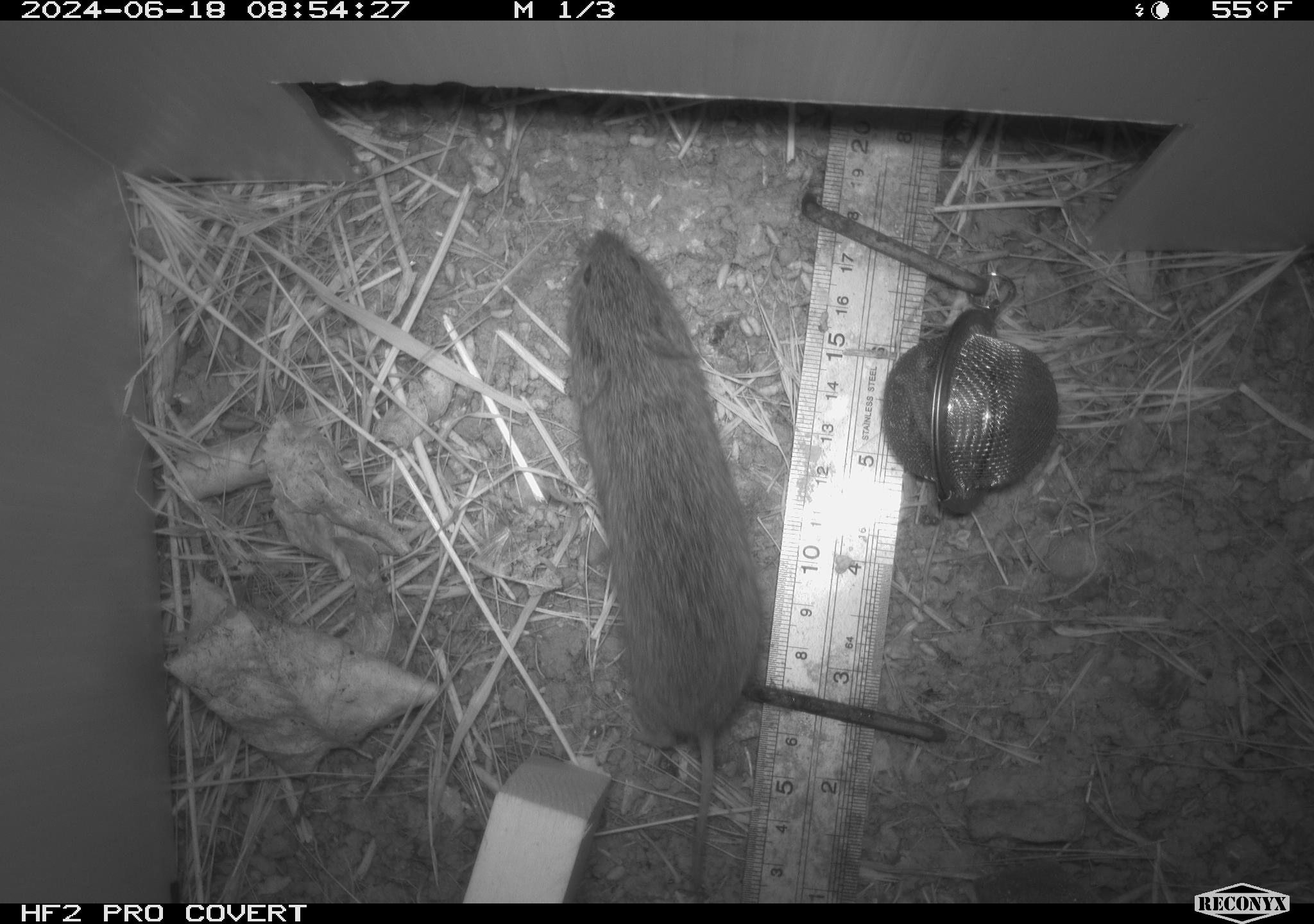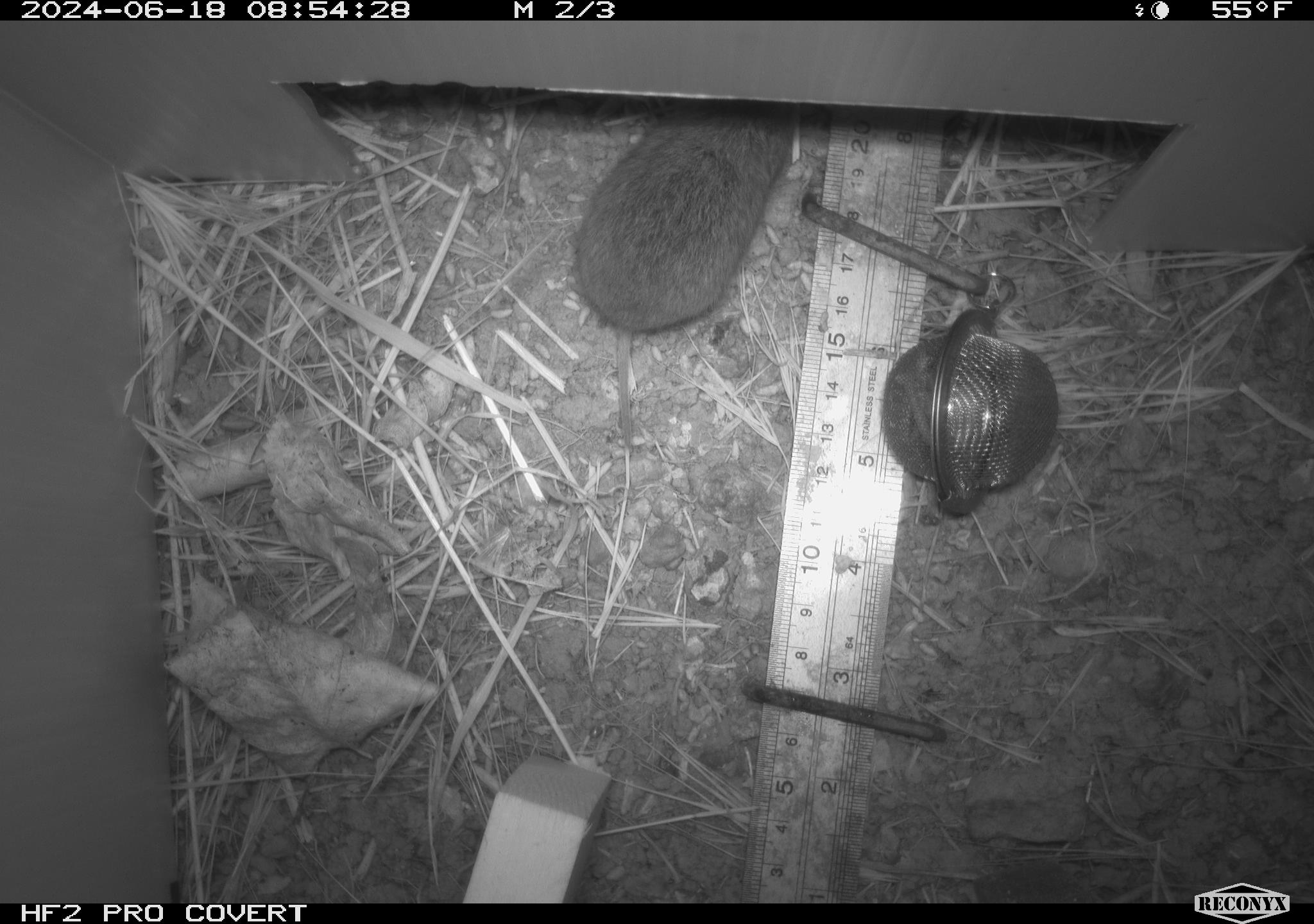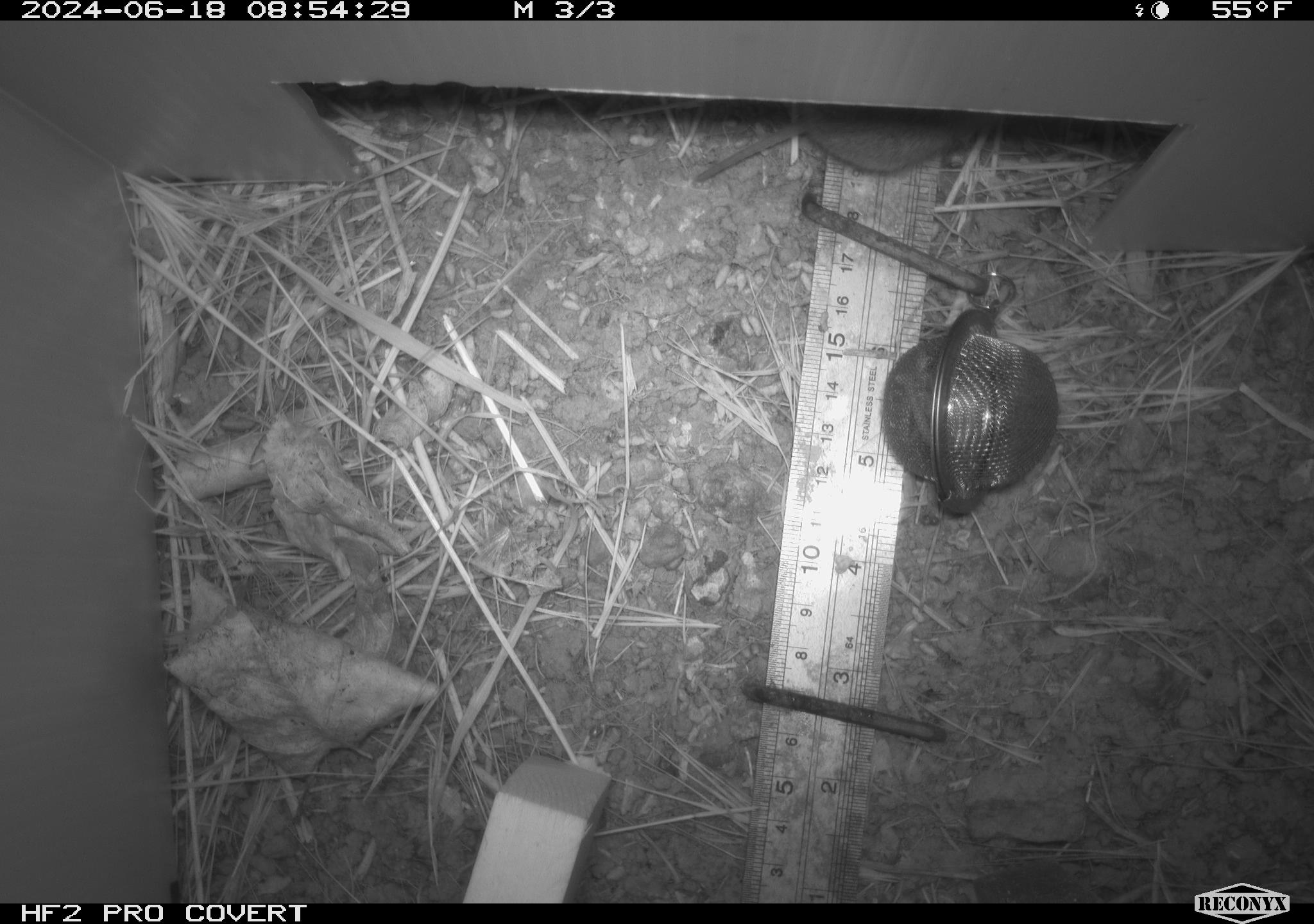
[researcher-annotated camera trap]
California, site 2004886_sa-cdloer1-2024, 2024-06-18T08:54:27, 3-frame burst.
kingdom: Animalia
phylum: Chordata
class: Mammalia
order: Rodentia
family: Cricetidae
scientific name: Arvicolinae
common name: voles, lemmings, and muskrats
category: arvicolinae subfamily